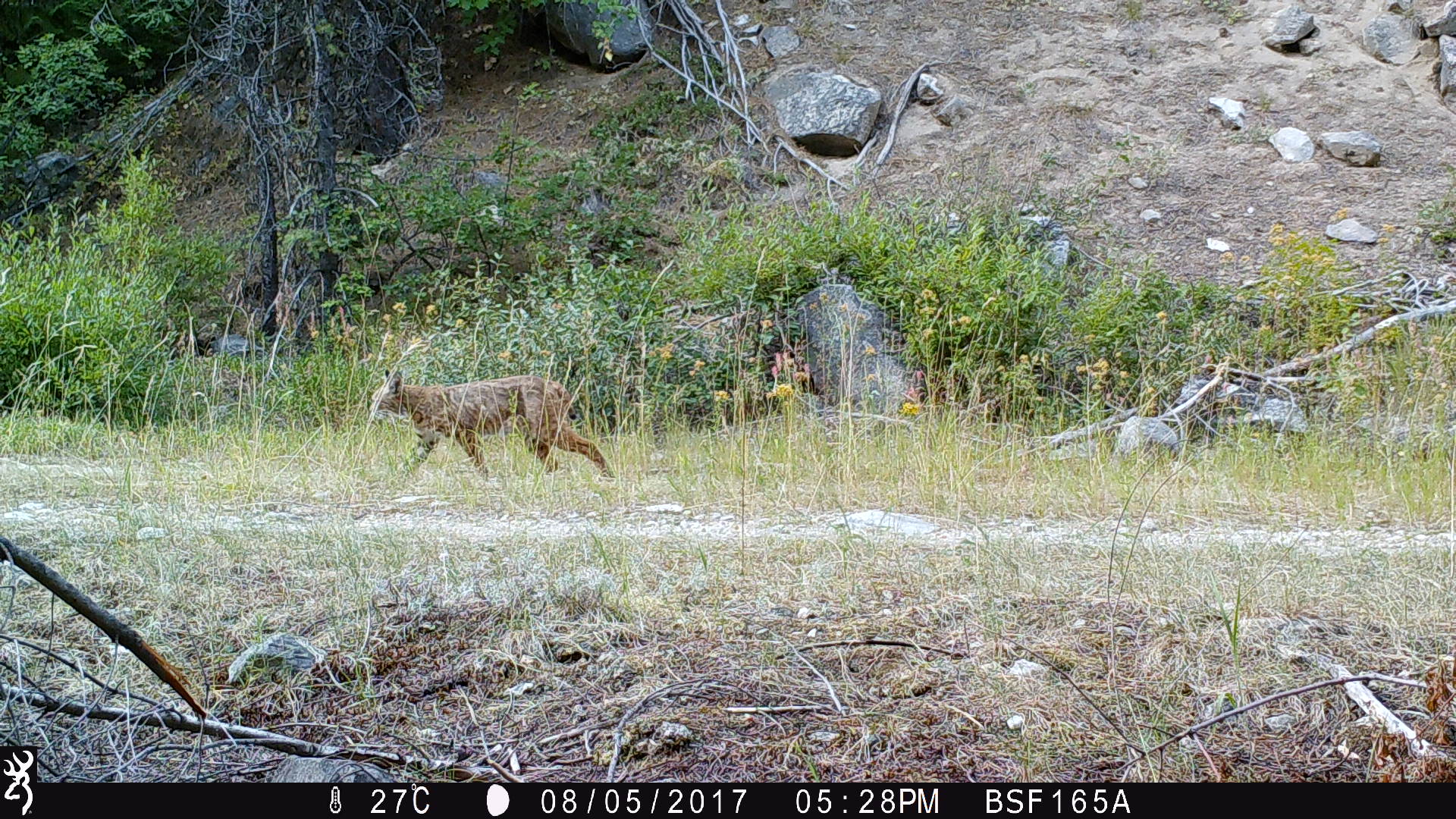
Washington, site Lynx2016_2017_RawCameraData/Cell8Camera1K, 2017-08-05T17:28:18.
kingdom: Animalia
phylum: Chordata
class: Mammalia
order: Carnivora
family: Felidae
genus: Lynx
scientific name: Lynx rufus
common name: bobcat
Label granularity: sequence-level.